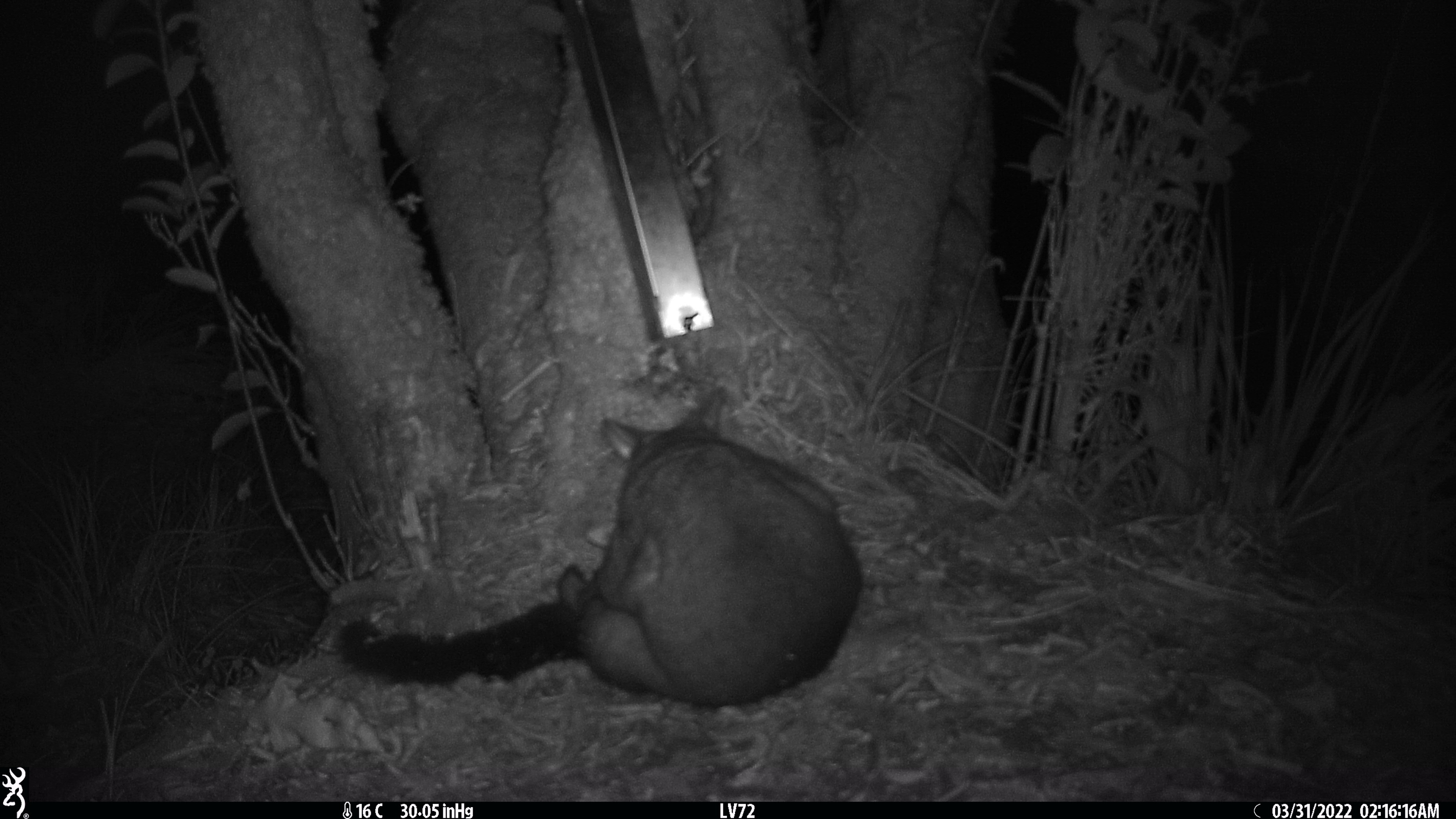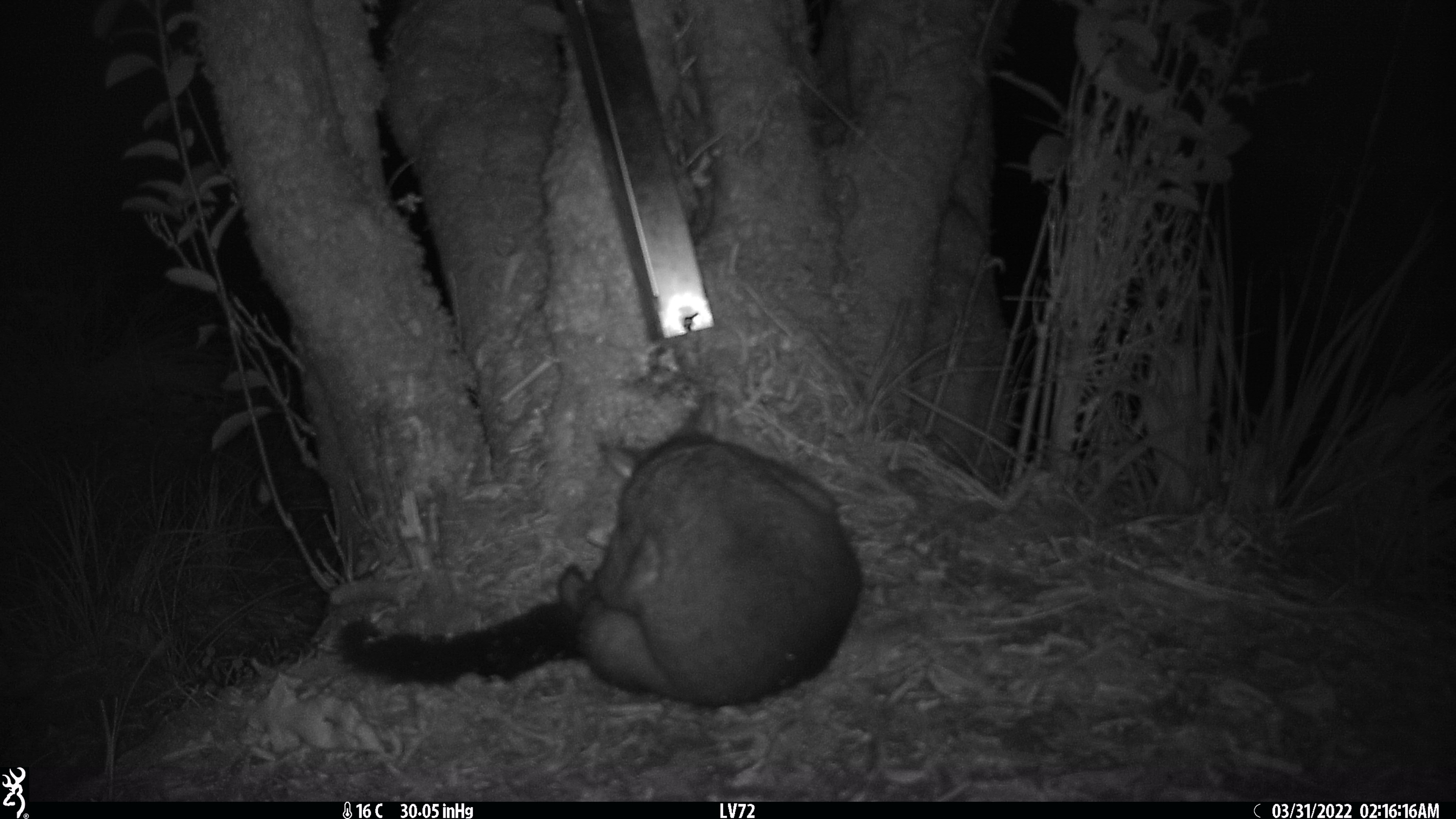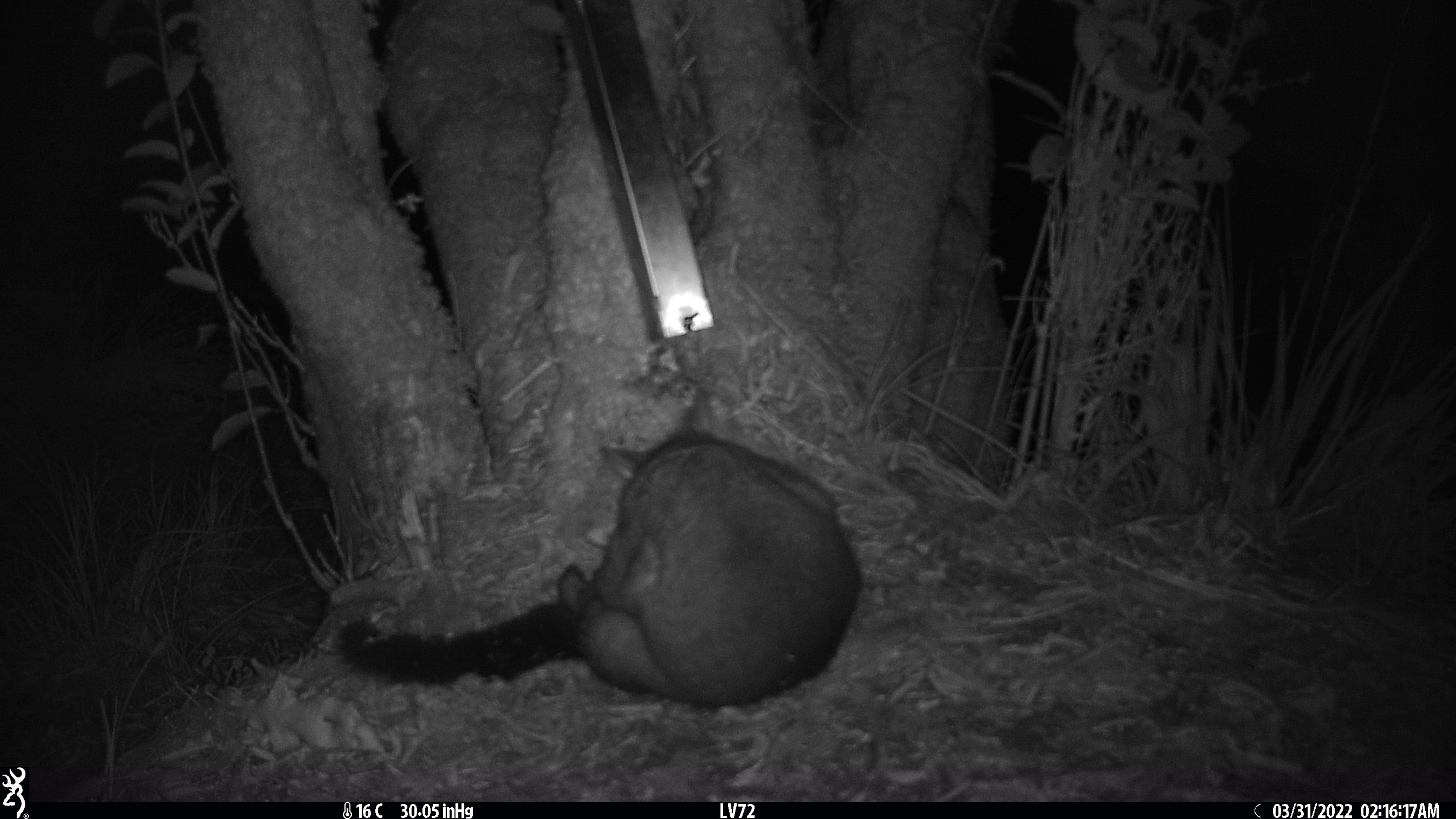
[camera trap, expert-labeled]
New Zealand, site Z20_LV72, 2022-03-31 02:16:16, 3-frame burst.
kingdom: Animalia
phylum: Chordata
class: Mammalia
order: Diprotodontia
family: Phalangeridae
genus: Trichosurus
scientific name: Trichosurus vulpecula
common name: common brushtail possum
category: possum